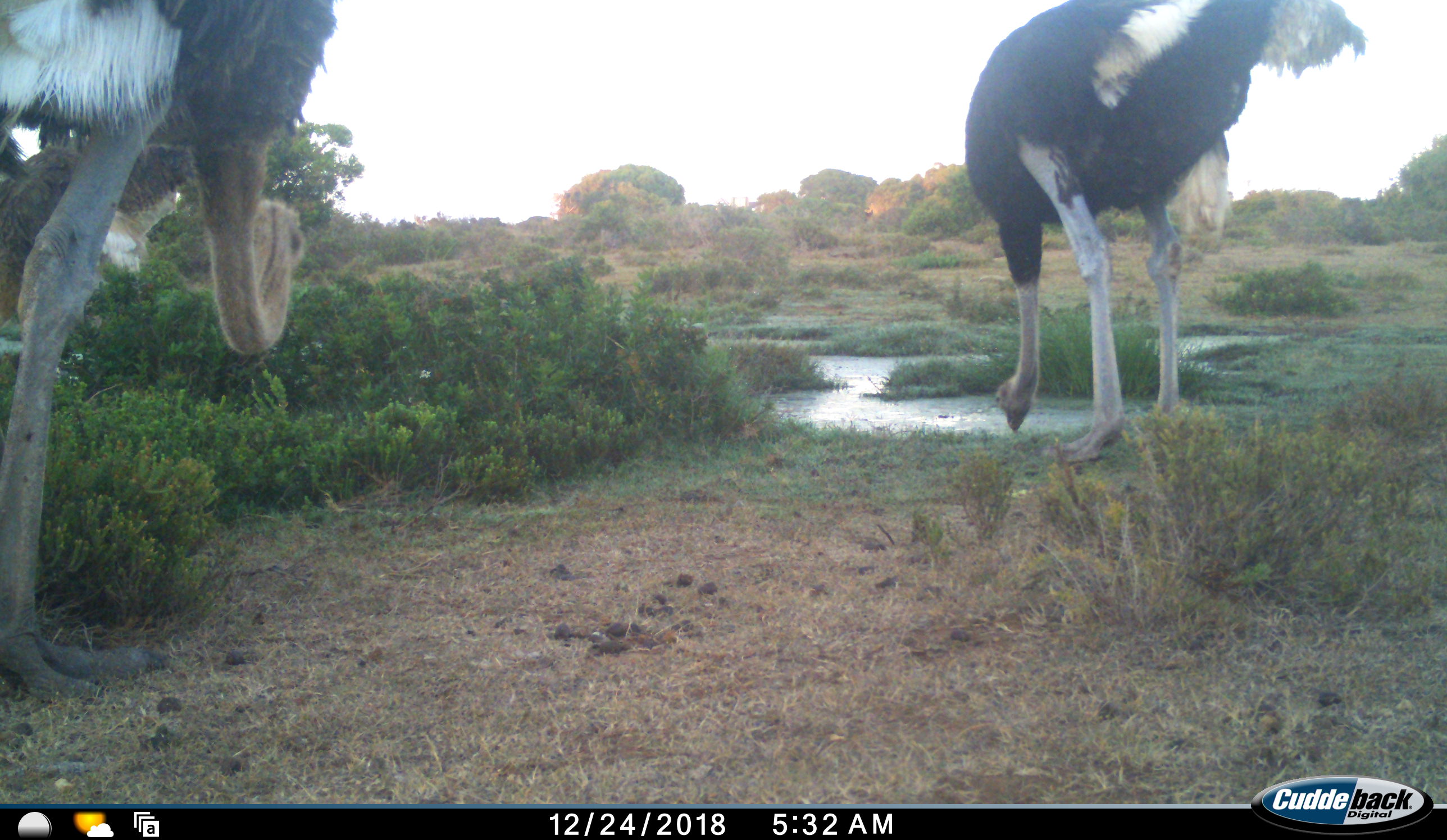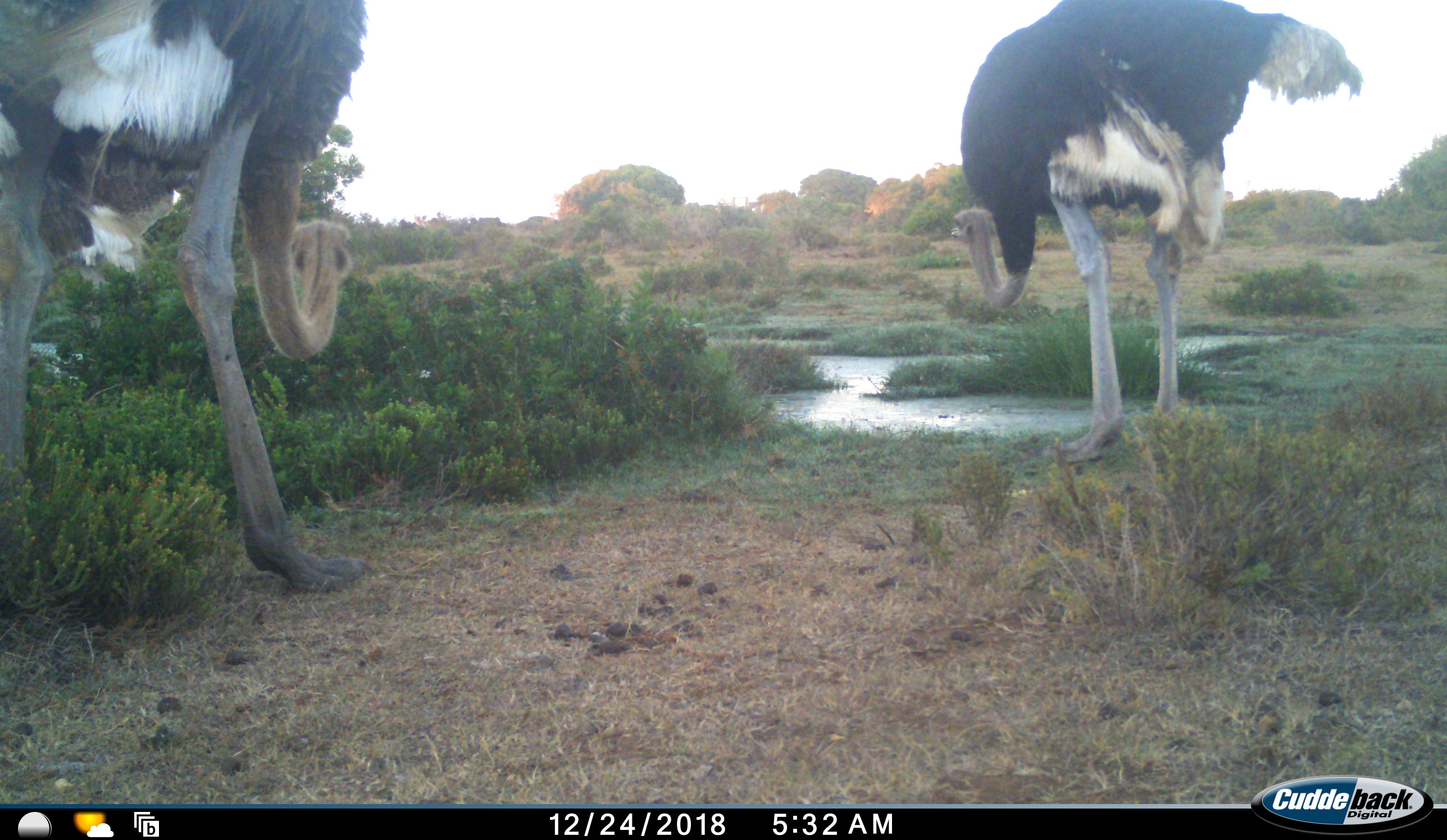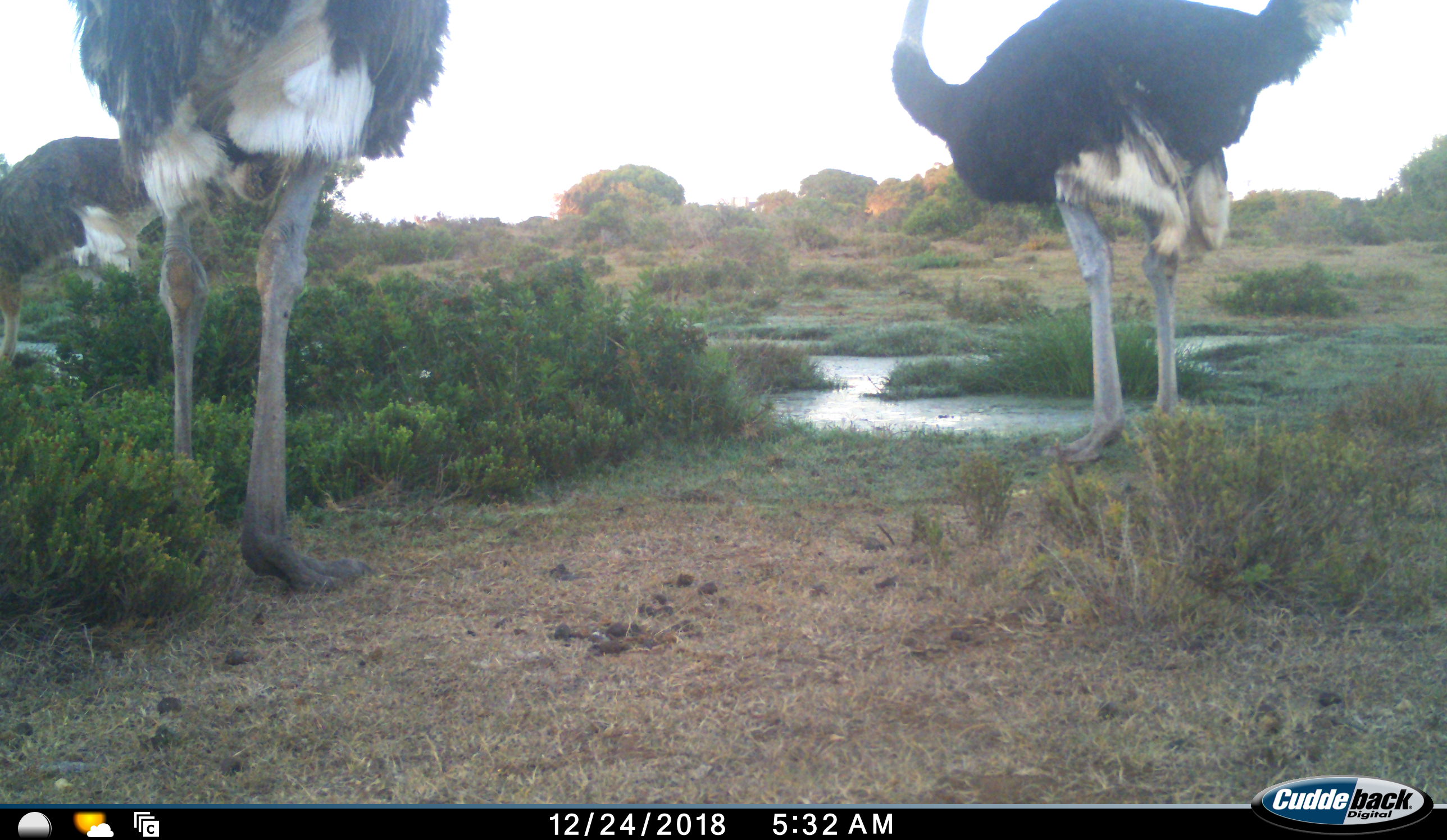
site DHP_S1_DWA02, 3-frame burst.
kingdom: Animalia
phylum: Chordata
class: Aves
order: Struthioniformes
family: Struthionidae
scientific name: Struthionidae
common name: ostrich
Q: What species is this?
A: Ostrich (Struthionidae).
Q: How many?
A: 3.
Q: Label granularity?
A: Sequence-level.